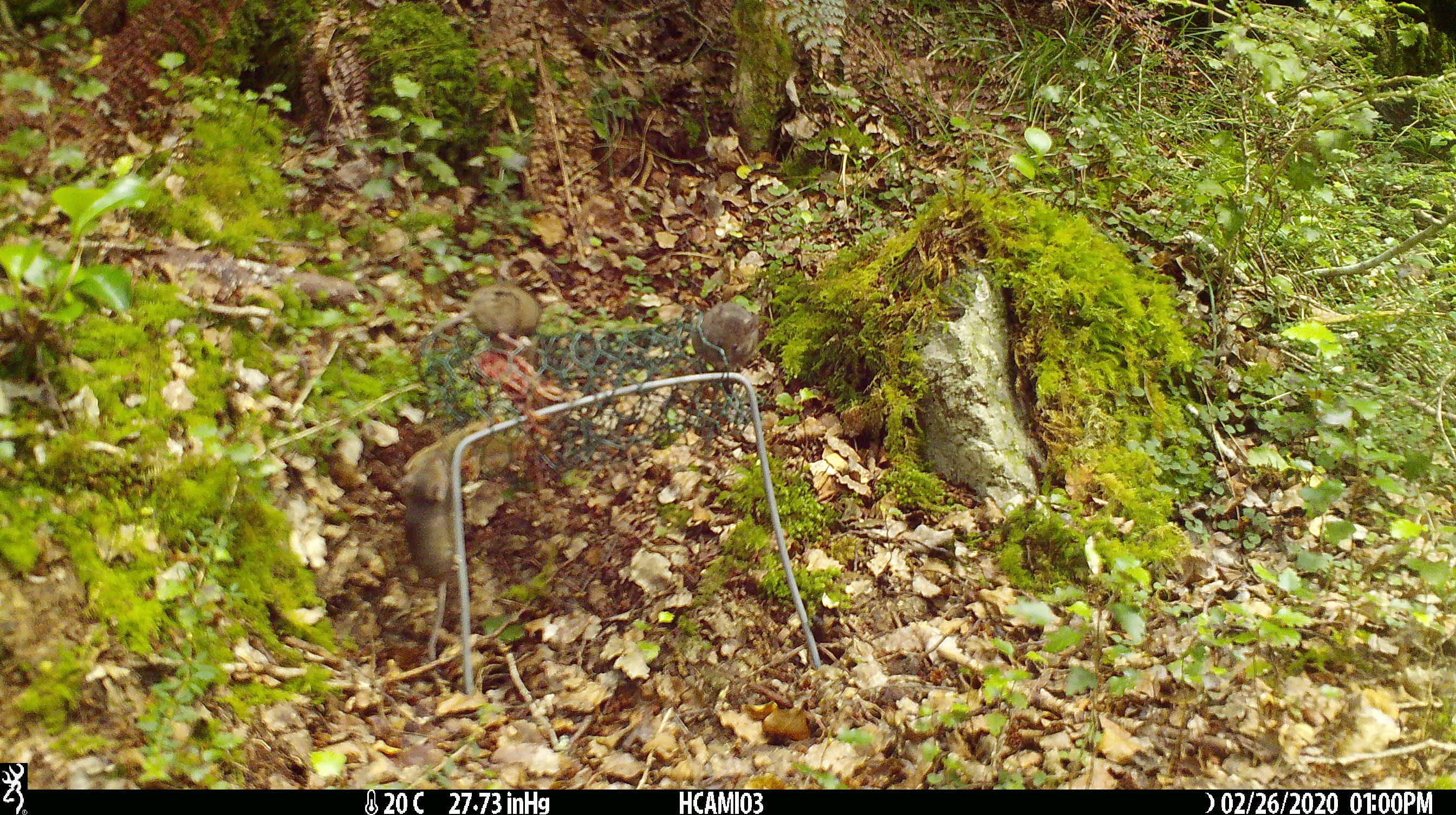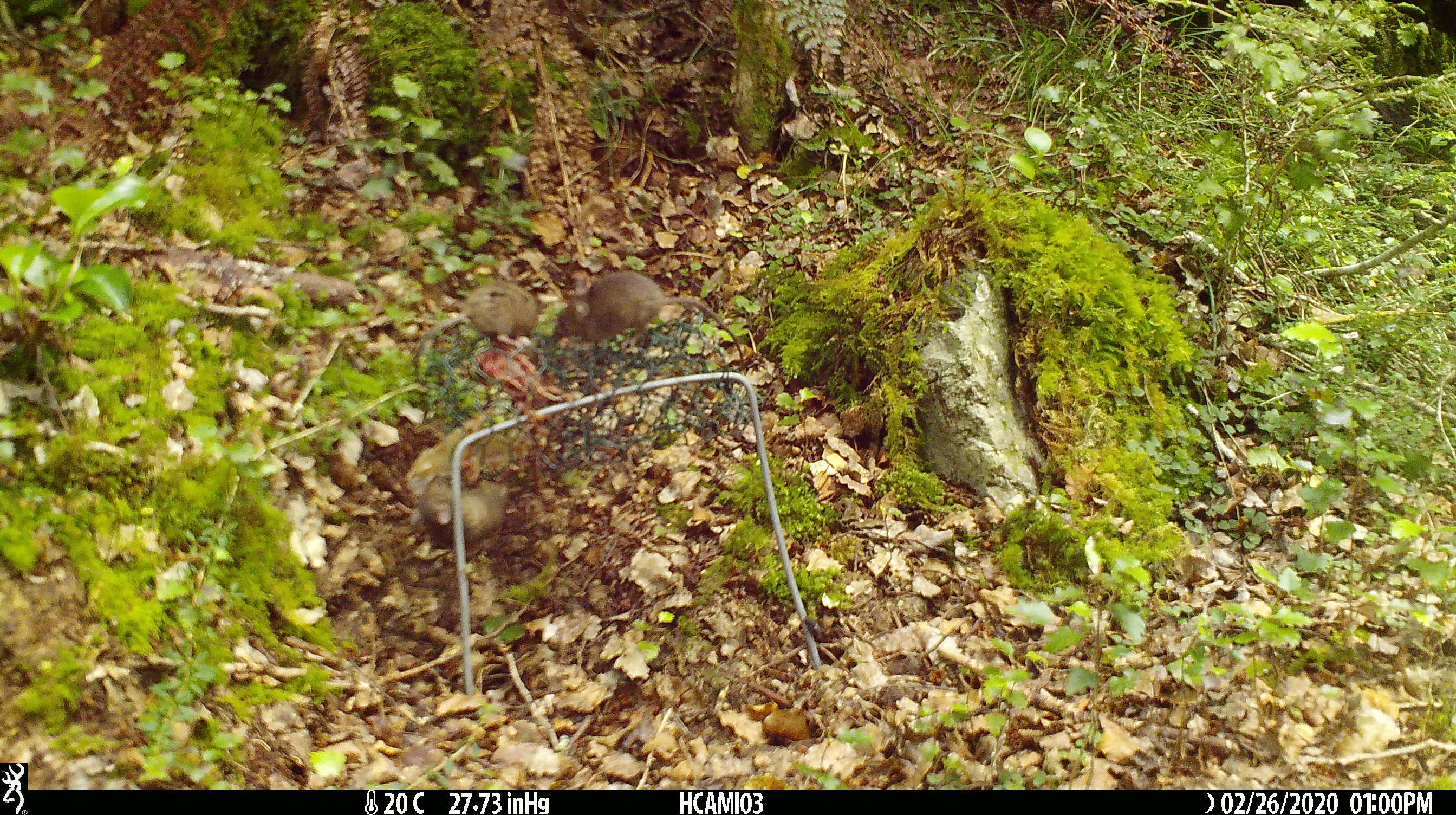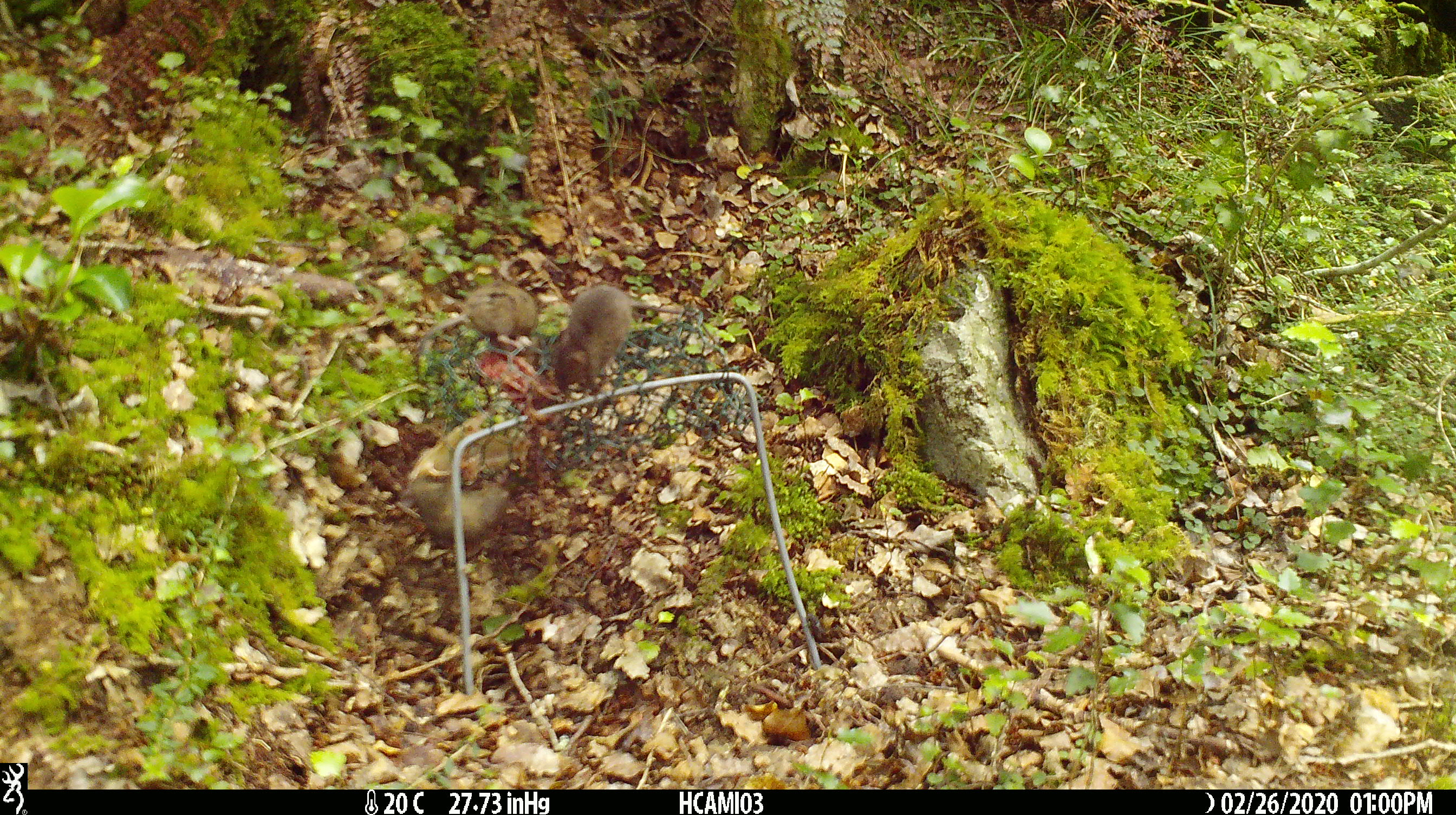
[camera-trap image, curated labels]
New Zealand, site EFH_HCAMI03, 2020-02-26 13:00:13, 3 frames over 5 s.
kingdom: Animalia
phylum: Chordata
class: Mammalia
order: Rodentia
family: Muridae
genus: Mus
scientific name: Mus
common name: mouse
Mouse (Mus).